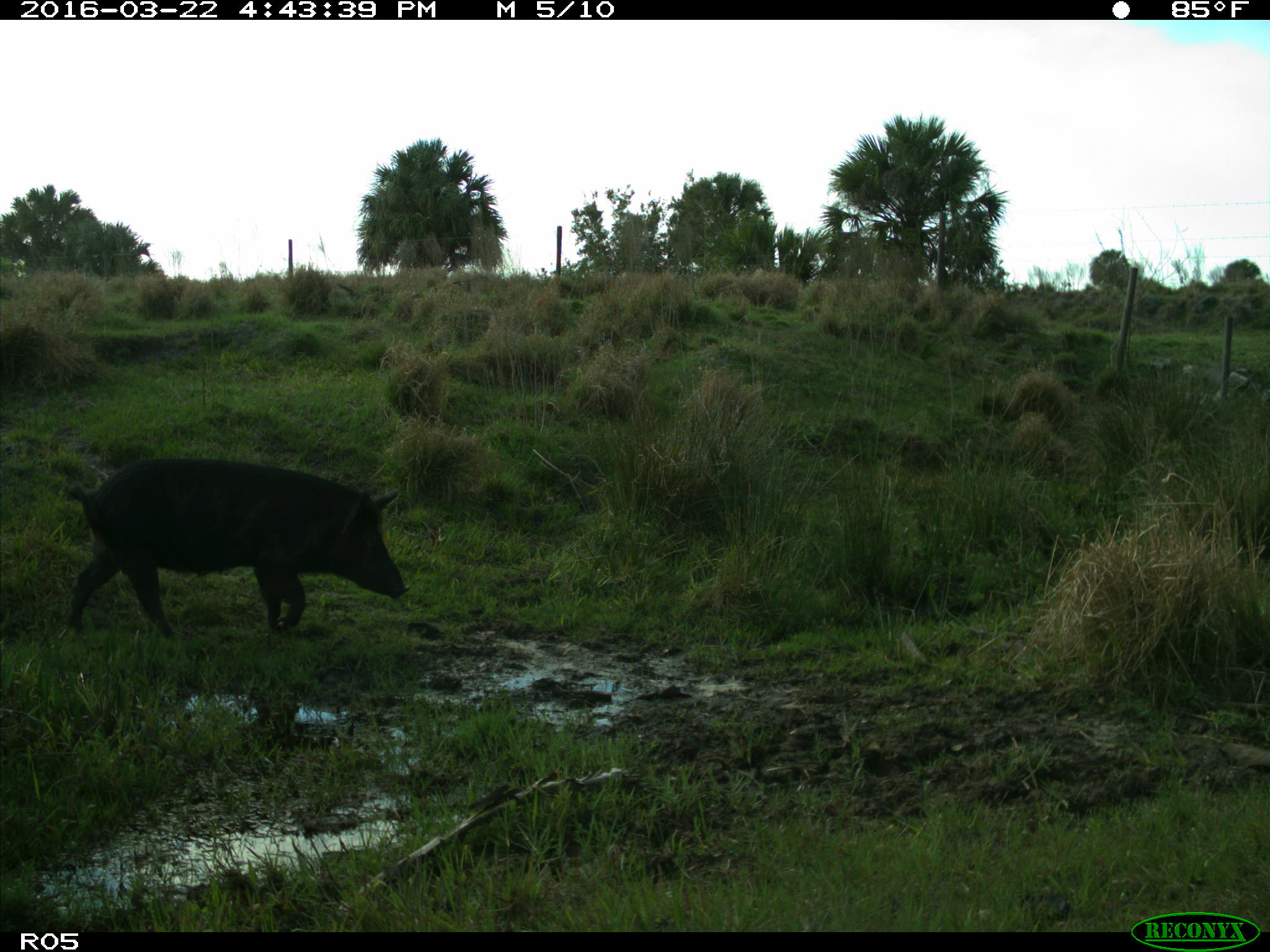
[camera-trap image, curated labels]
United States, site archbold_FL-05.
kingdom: Animalia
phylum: Chordata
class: Mammalia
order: Artiodactyla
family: Suidae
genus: Sus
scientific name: Sus scrofa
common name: wild boar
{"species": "Sus scrofa (wild boar)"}